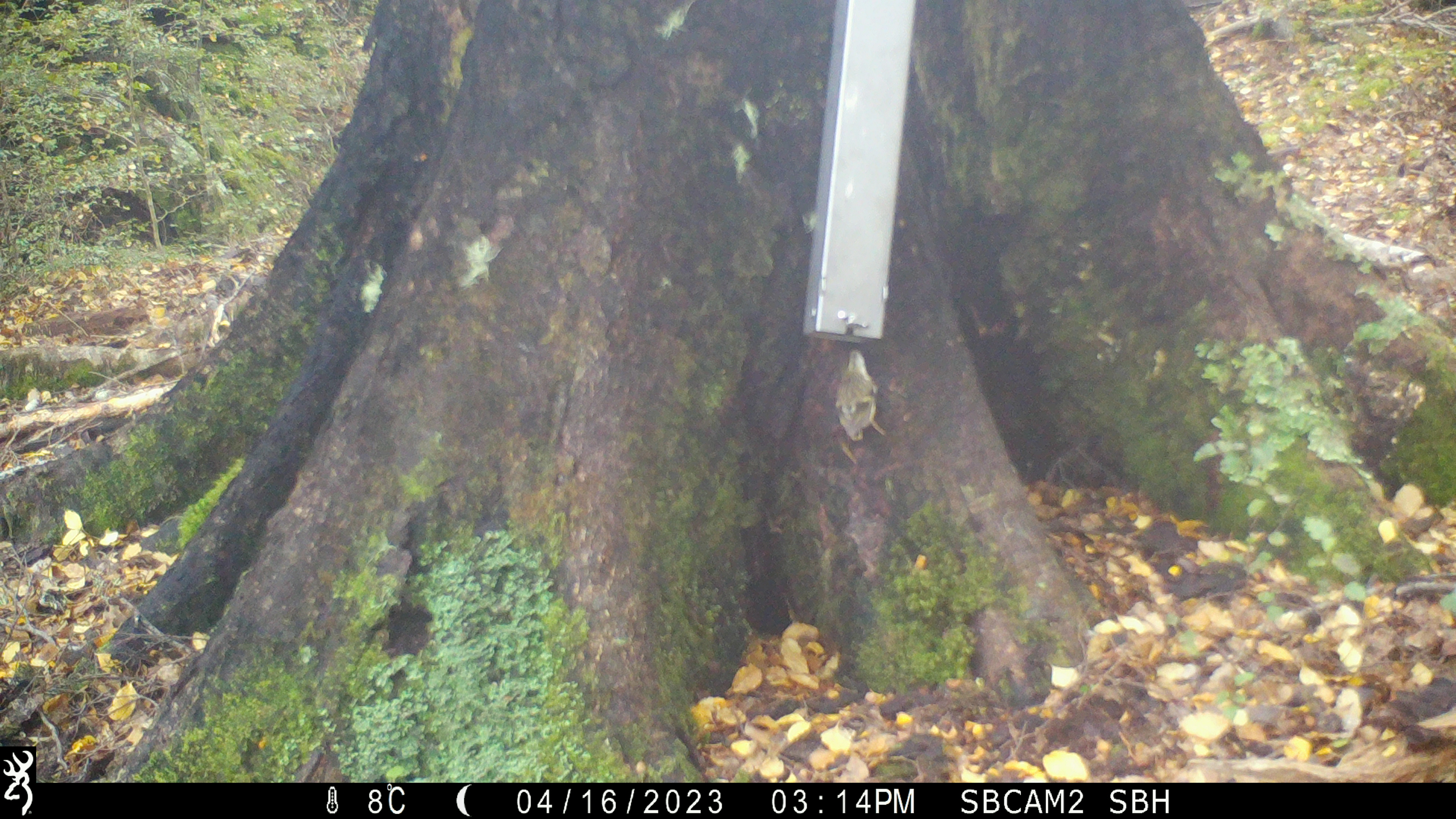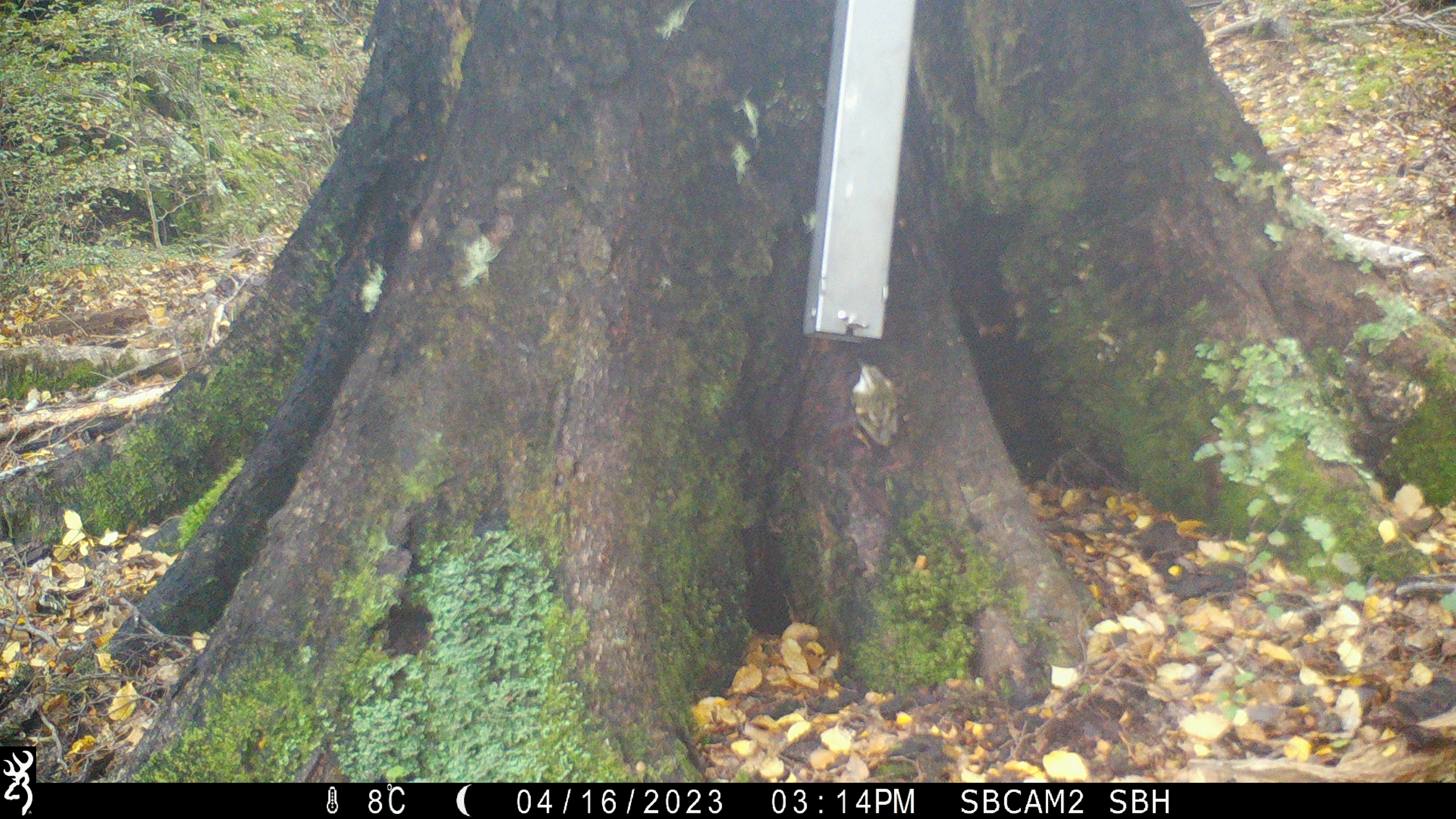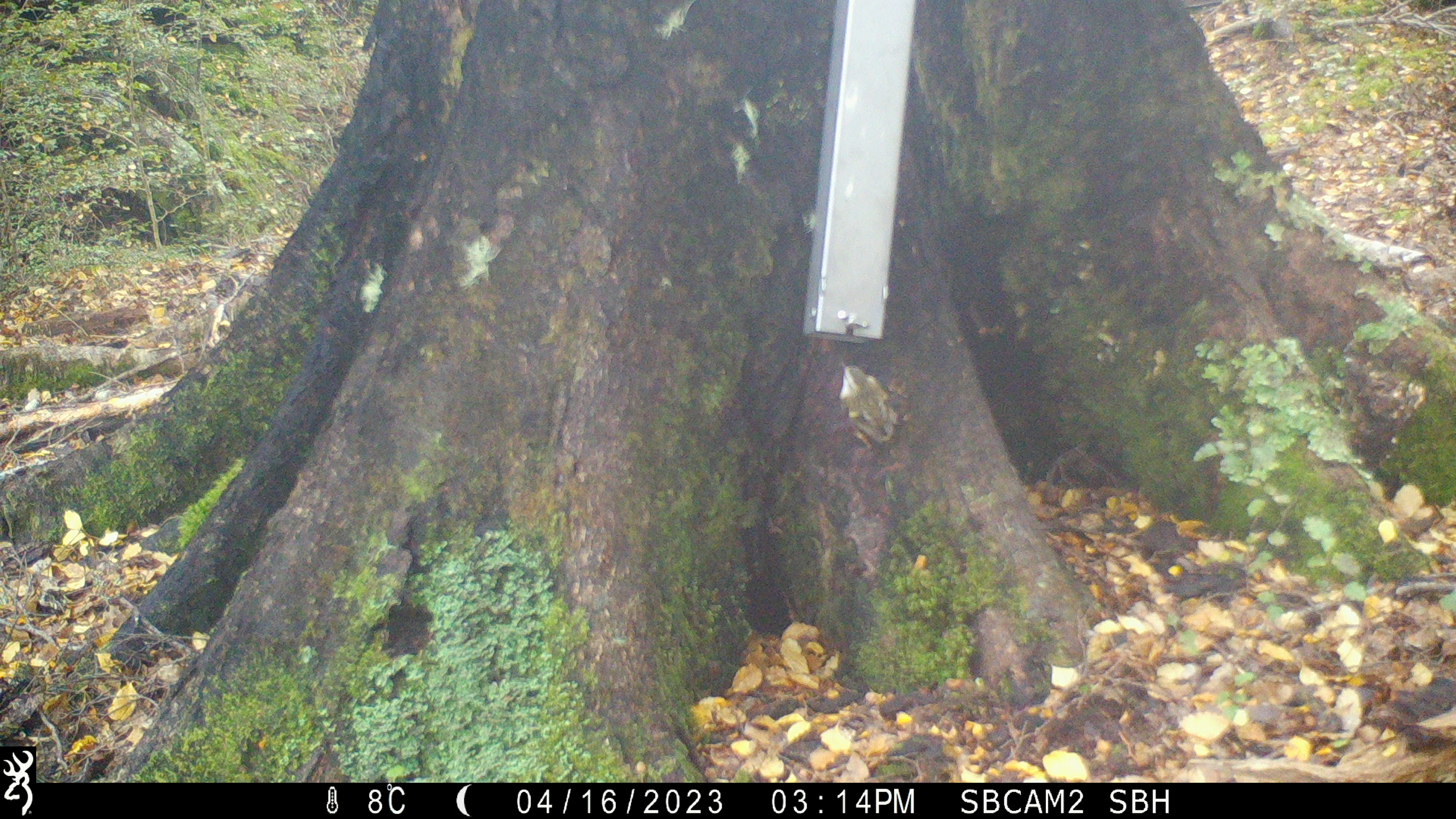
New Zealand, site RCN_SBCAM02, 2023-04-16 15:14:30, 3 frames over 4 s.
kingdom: Animalia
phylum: Chordata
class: Aves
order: Passeriformes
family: Acanthisittidae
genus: Acanthisitta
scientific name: Acanthisitta chloris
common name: rifleman